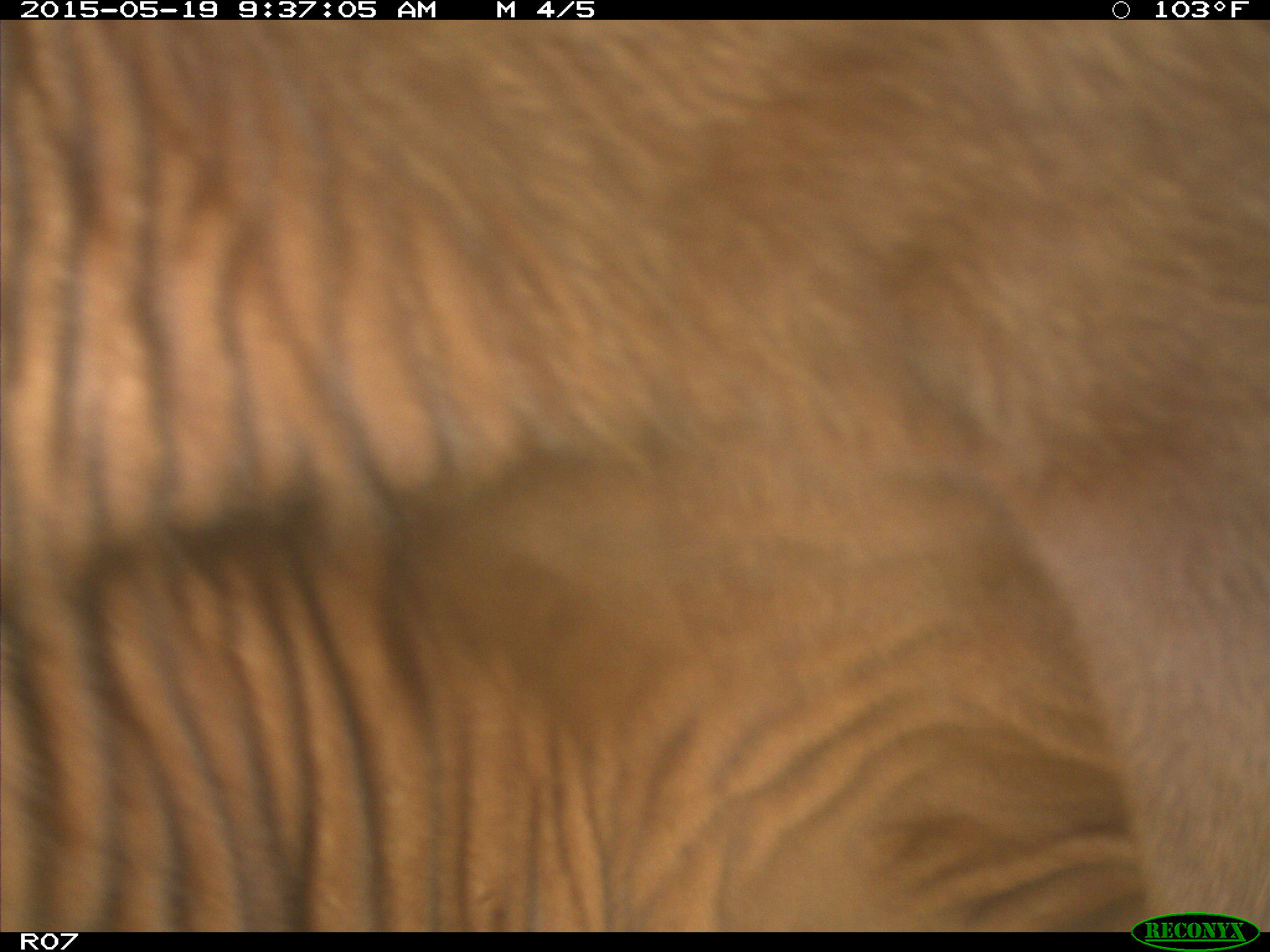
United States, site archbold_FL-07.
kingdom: Animalia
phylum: Chordata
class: Mammalia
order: Artiodactyla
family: Bovidae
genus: Bos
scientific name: Bos taurus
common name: domestic cow